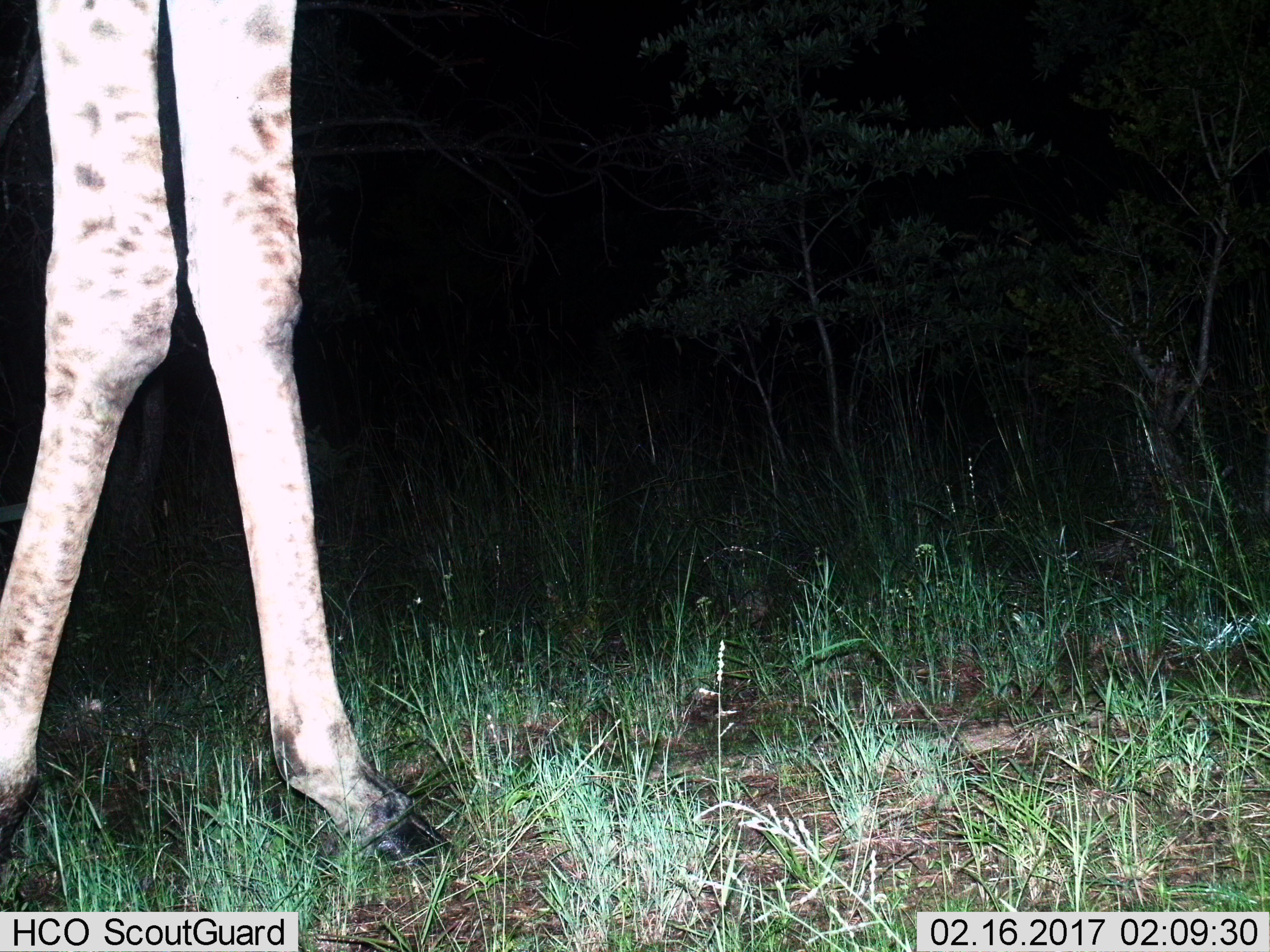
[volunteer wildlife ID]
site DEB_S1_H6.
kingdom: Animalia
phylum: Chordata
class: Mammalia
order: Artiodactyla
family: Giraffidae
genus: Giraffa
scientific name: Giraffa camelopardalis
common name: giraffe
Giraffe (Giraffa camelopardalis), count 1. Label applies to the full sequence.